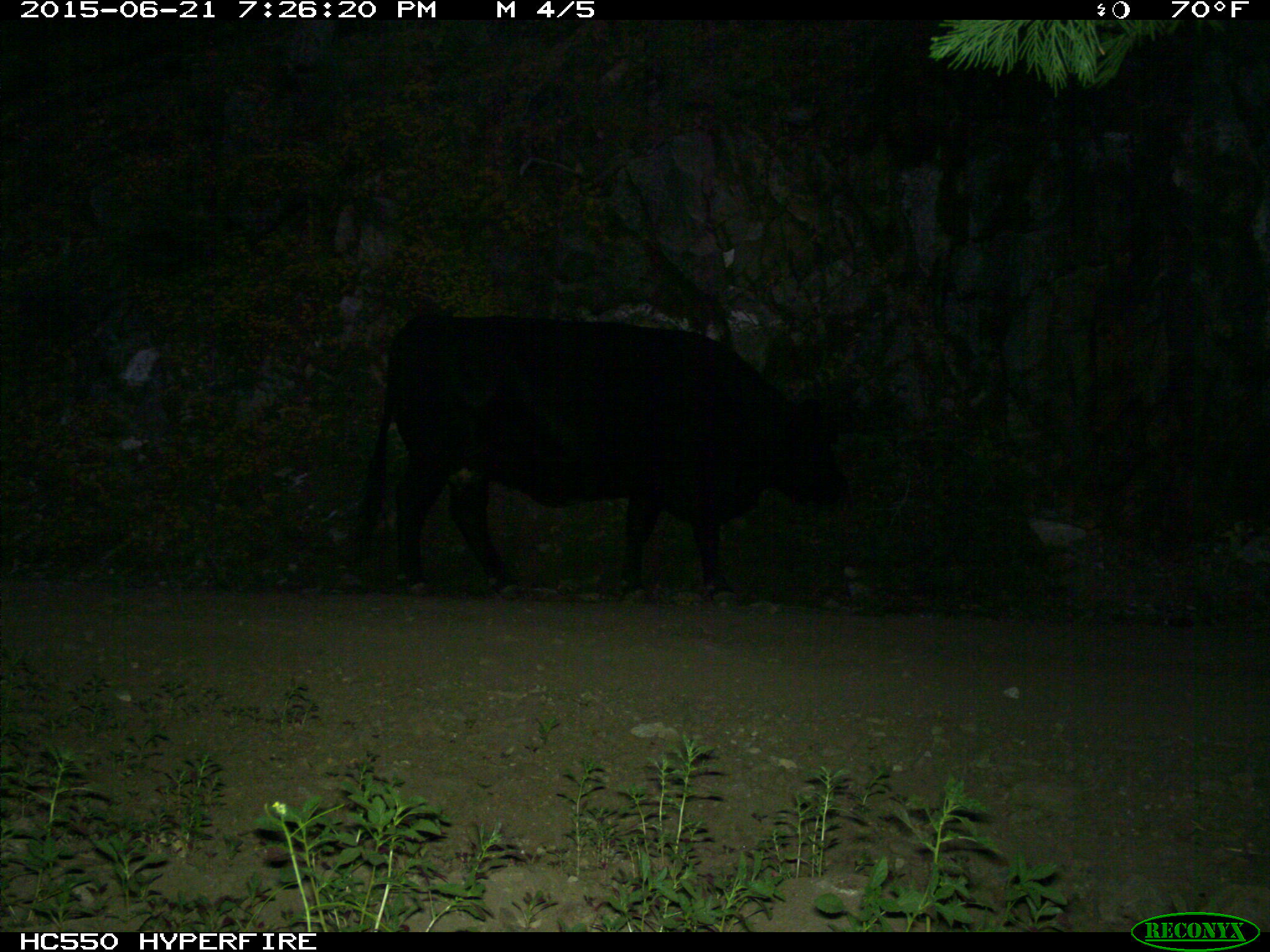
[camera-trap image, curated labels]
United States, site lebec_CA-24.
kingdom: Animalia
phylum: Chordata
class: Mammalia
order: Artiodactyla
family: Bovidae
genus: Bos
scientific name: Bos taurus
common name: domestic cow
Bos taurus (domestic cow).